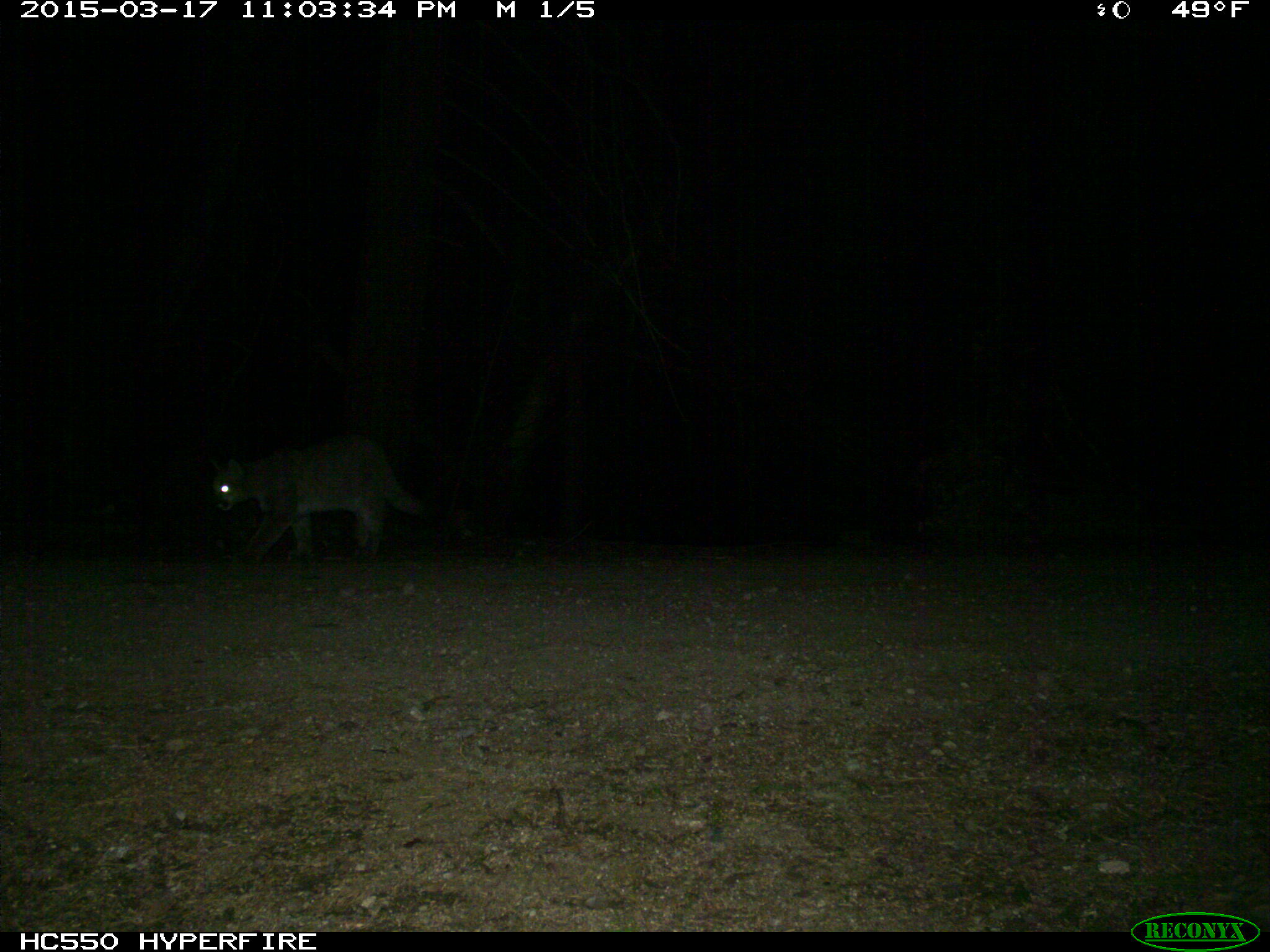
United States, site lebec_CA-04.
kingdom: Animalia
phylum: Chordata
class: Mammalia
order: Carnivora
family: Felidae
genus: Puma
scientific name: Puma concolor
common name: mountain lion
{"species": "Puma concolor (mountain lion)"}